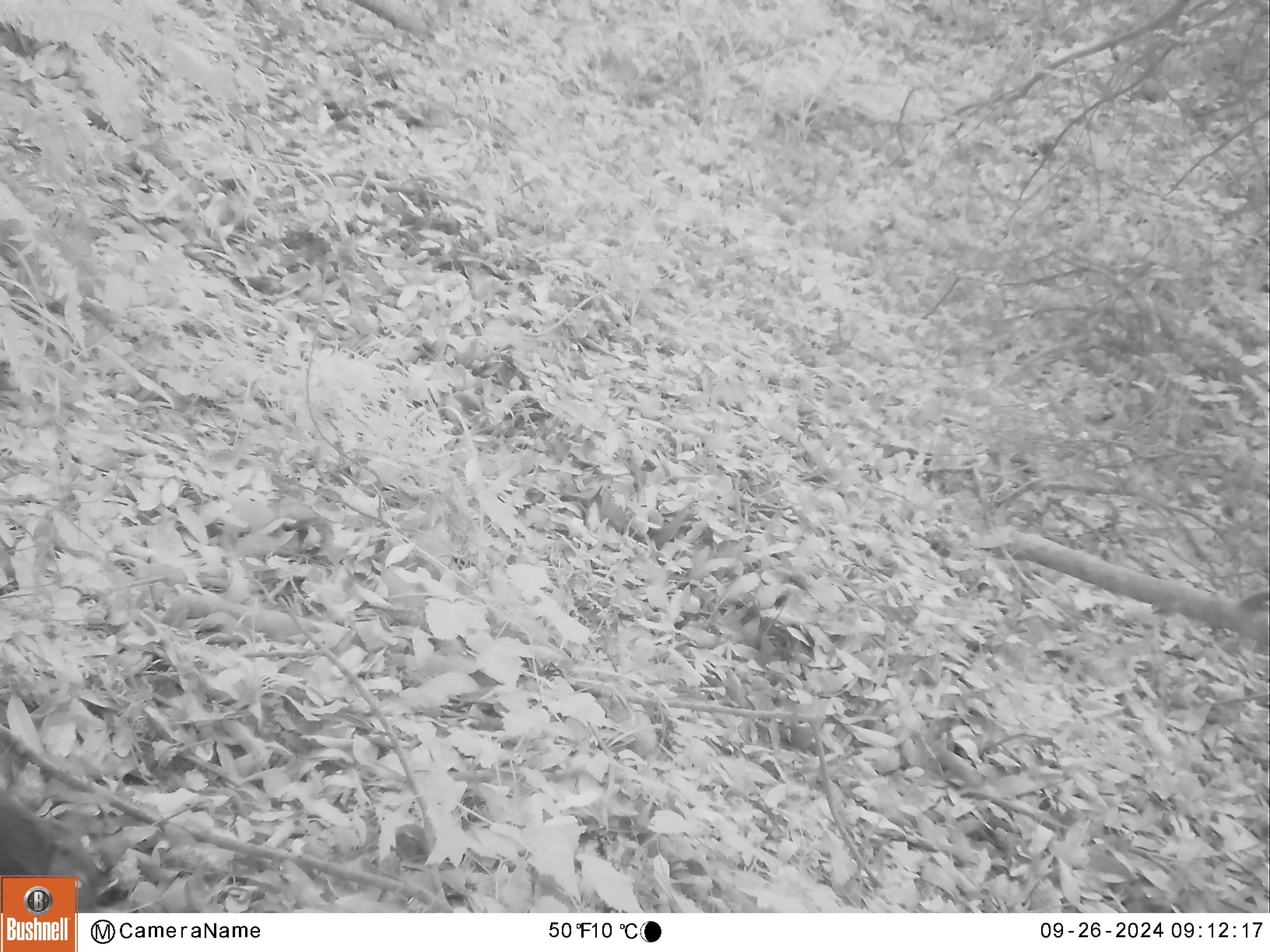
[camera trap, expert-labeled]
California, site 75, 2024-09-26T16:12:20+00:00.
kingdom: Animalia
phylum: Chordata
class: Mammalia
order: Rodentia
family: Sciuridae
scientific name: Sciuridae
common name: squirrel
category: unknown squirrel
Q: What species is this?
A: Unknown squirrel (squirrel) (Sciuridae).